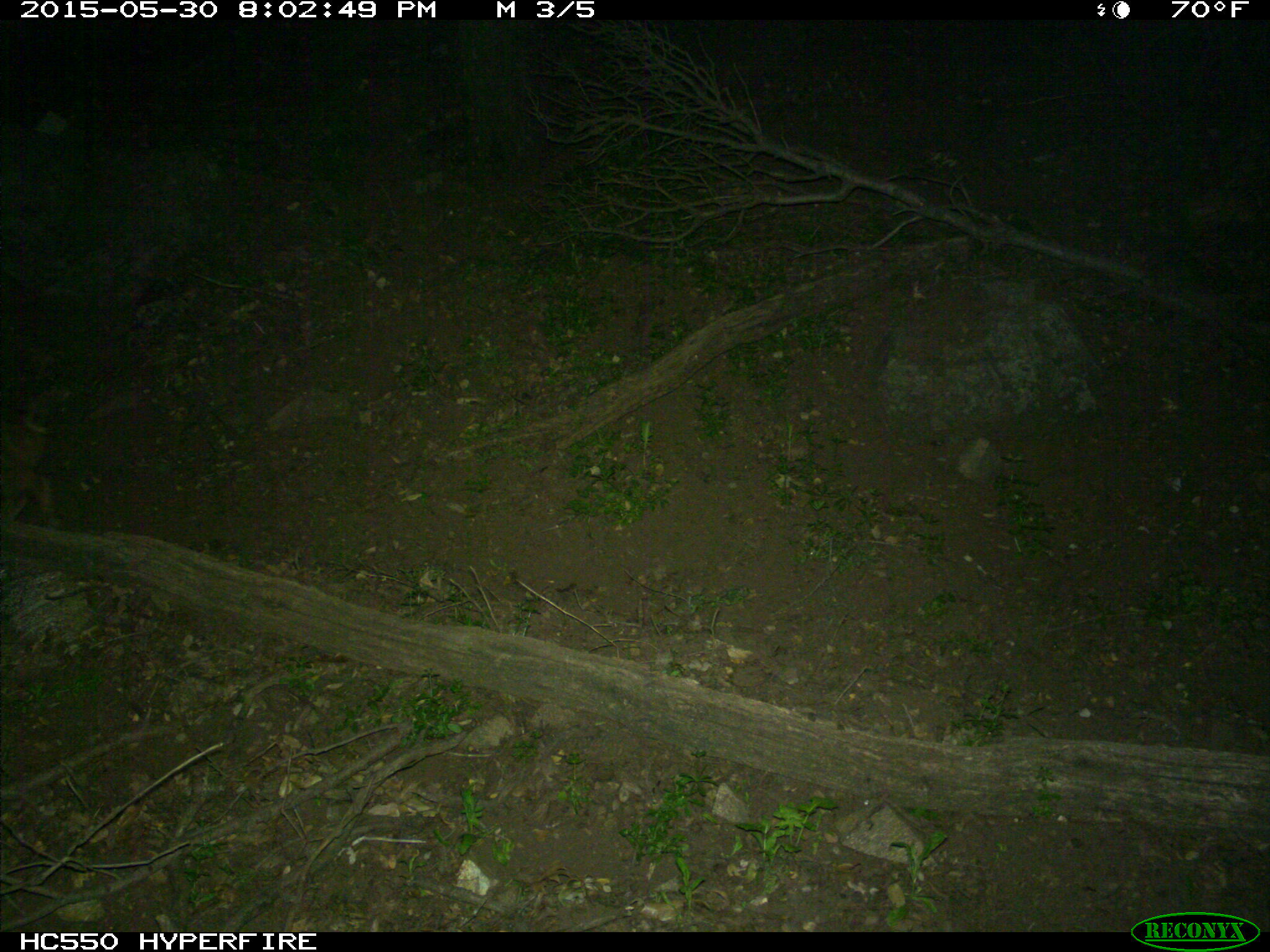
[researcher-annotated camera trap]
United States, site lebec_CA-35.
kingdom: Animalia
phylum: Chordata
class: Mammalia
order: Artiodactyla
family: Suidae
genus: Sus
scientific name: Sus scrofa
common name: wild boar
Sus scrofa (wild boar).